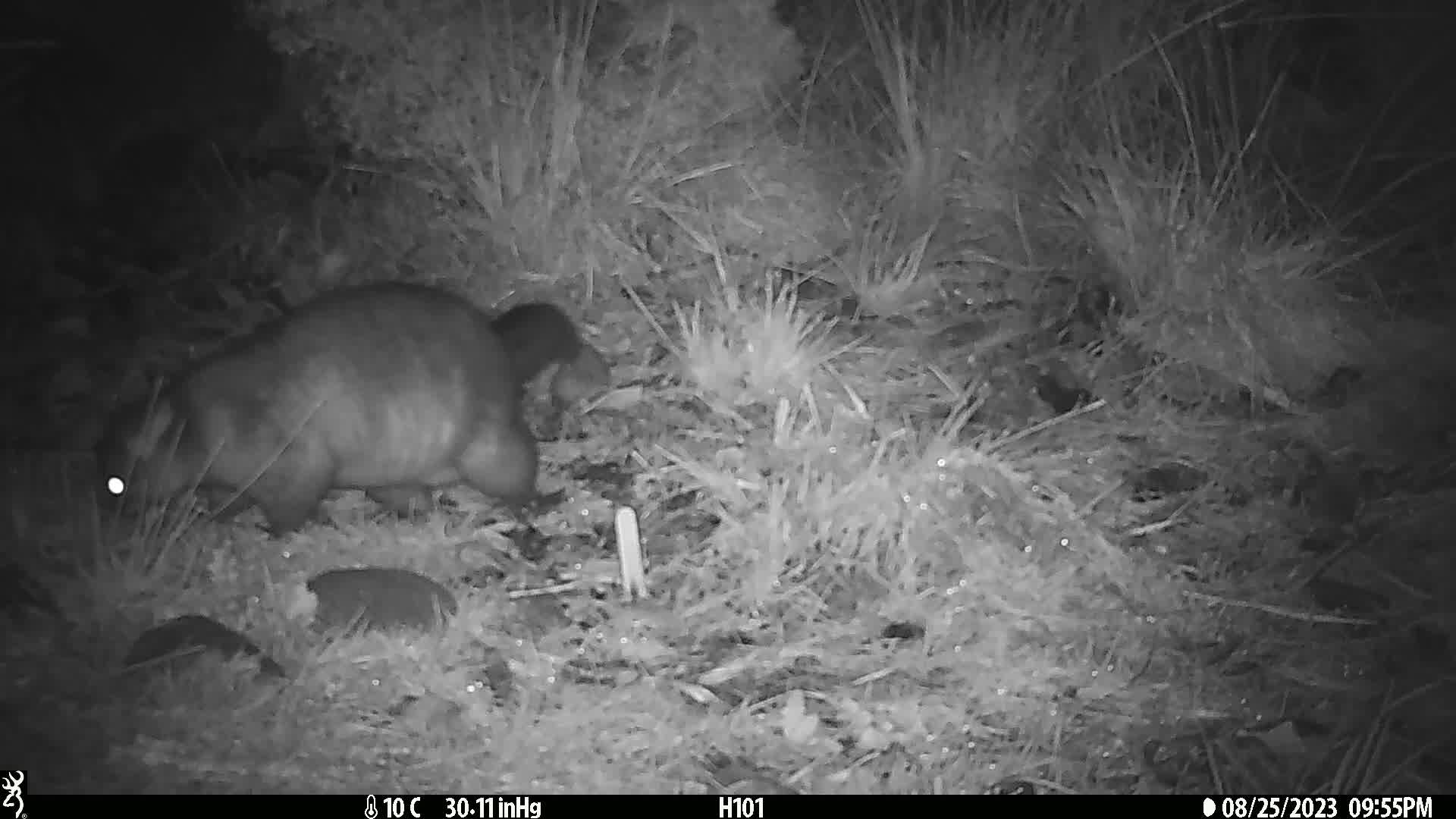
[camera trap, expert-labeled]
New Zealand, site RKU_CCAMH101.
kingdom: Animalia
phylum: Chordata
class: Mammalia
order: Diprotodontia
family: Phalangeridae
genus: Trichosurus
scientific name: Trichosurus vulpecula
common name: common brushtail possum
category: possum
Possum (common brushtail possum) (Trichosurus vulpecula).